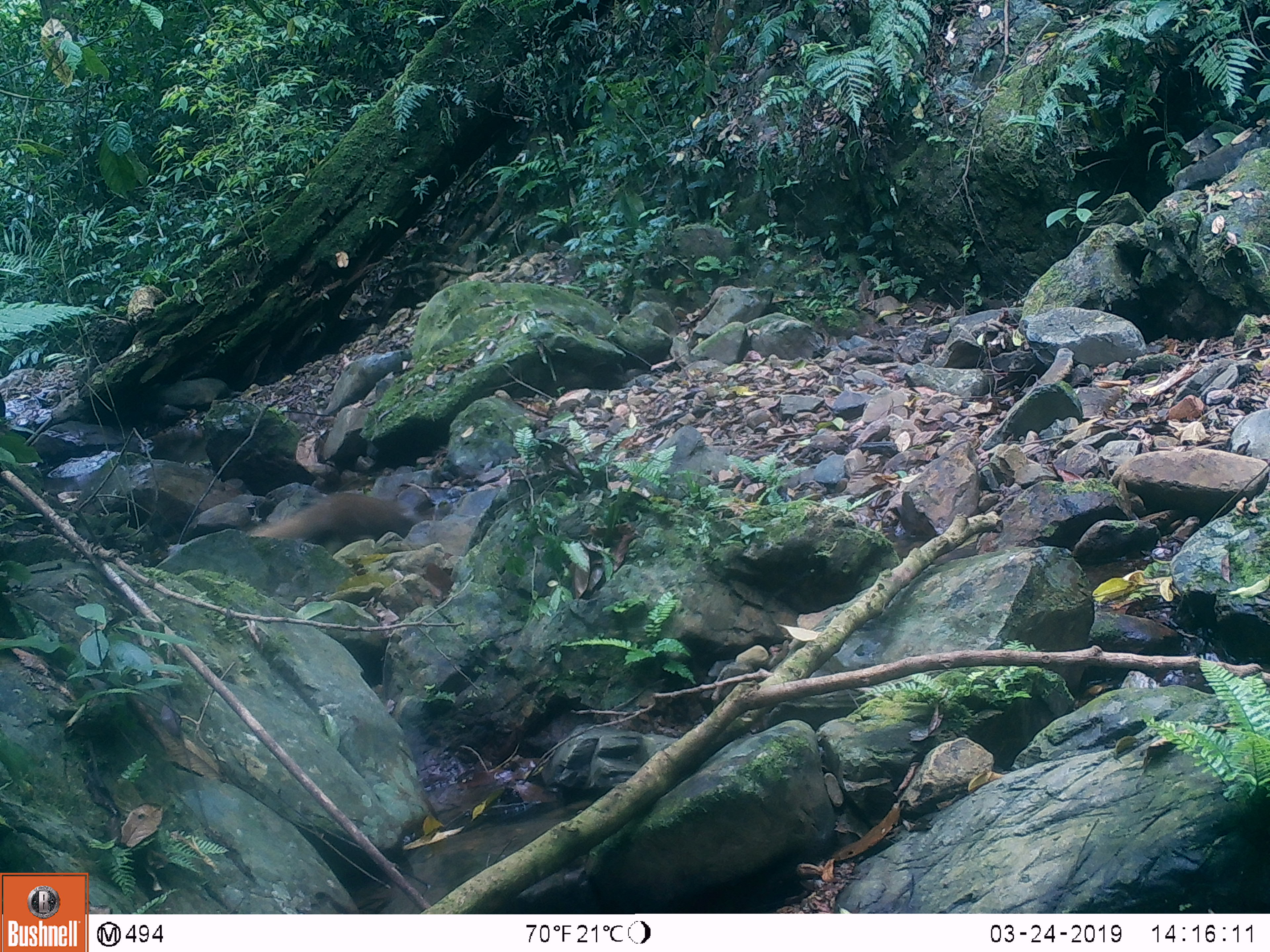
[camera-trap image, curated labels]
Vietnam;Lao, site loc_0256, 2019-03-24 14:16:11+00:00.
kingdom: Animalia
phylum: Chordata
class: Mammalia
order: Carnivora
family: Herpestidae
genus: Urva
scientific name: Urva urva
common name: crab-eating mongoose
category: crab eating mongoose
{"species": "crab eating mongoose (crab-eating mongoose) (Urva urva)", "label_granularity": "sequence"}